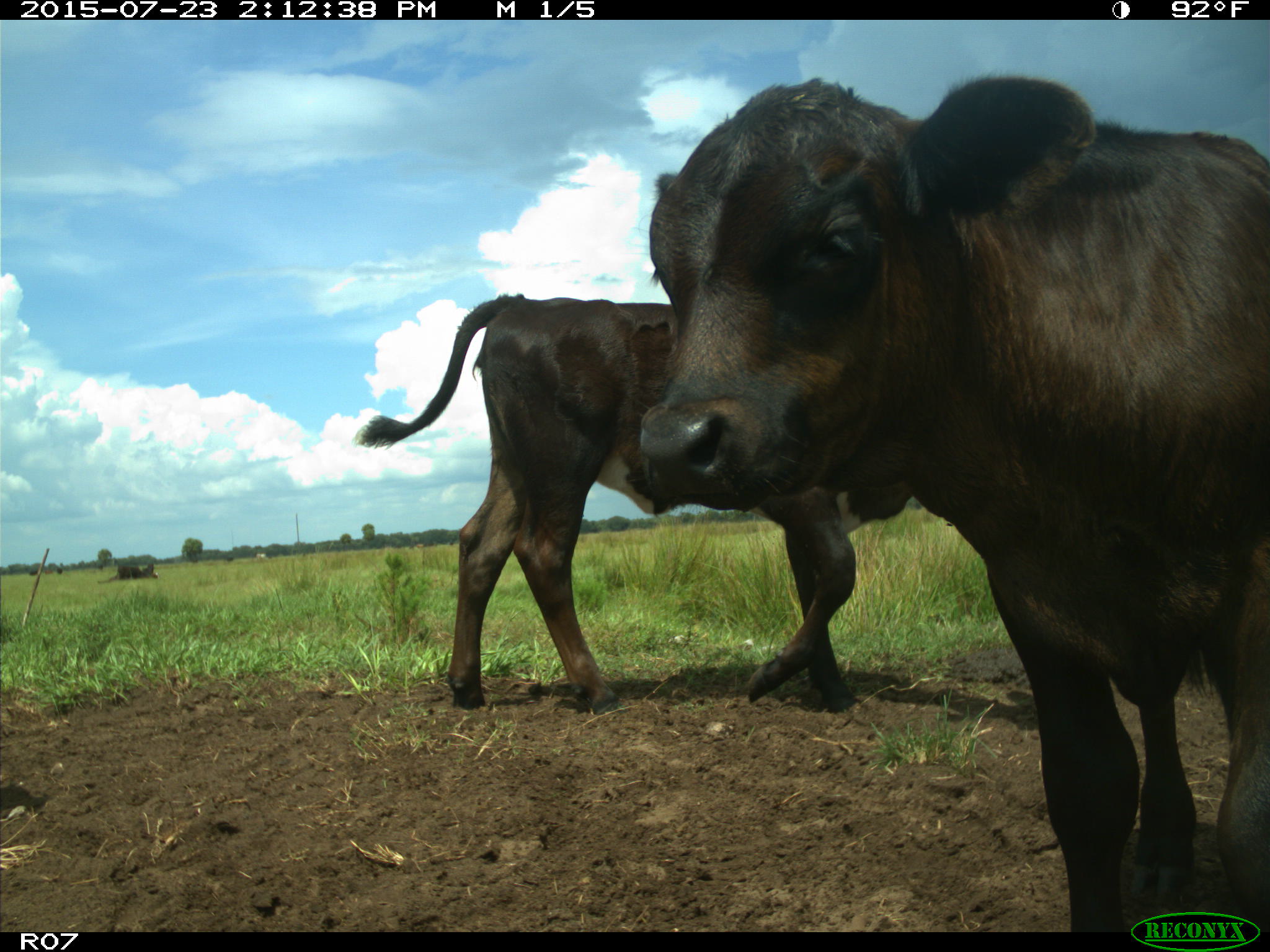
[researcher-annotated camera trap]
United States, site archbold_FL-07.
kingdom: Animalia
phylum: Chordata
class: Mammalia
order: Artiodactyla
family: Bovidae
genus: Bos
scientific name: Bos taurus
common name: domestic cow